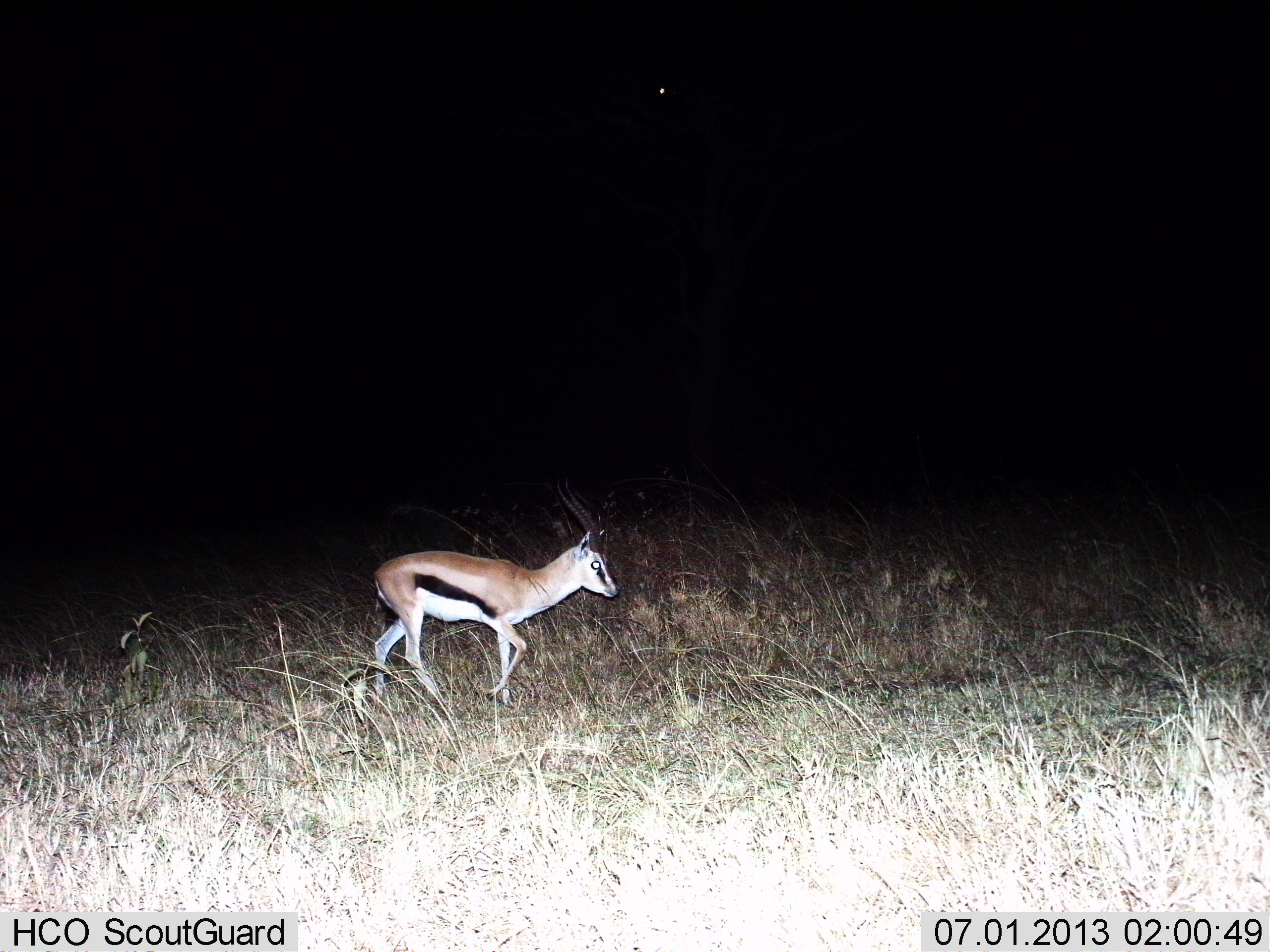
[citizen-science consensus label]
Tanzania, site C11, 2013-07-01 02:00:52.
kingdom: Animalia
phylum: Chordata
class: Mammalia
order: Artiodactyla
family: Bovidae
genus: Eudorcas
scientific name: Eudorcas thomsonii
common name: thomson's gazelle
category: gazellethomsons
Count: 1.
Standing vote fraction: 4%.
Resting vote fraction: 0%.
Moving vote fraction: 96%.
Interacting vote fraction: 0%.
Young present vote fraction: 7%.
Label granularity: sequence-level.